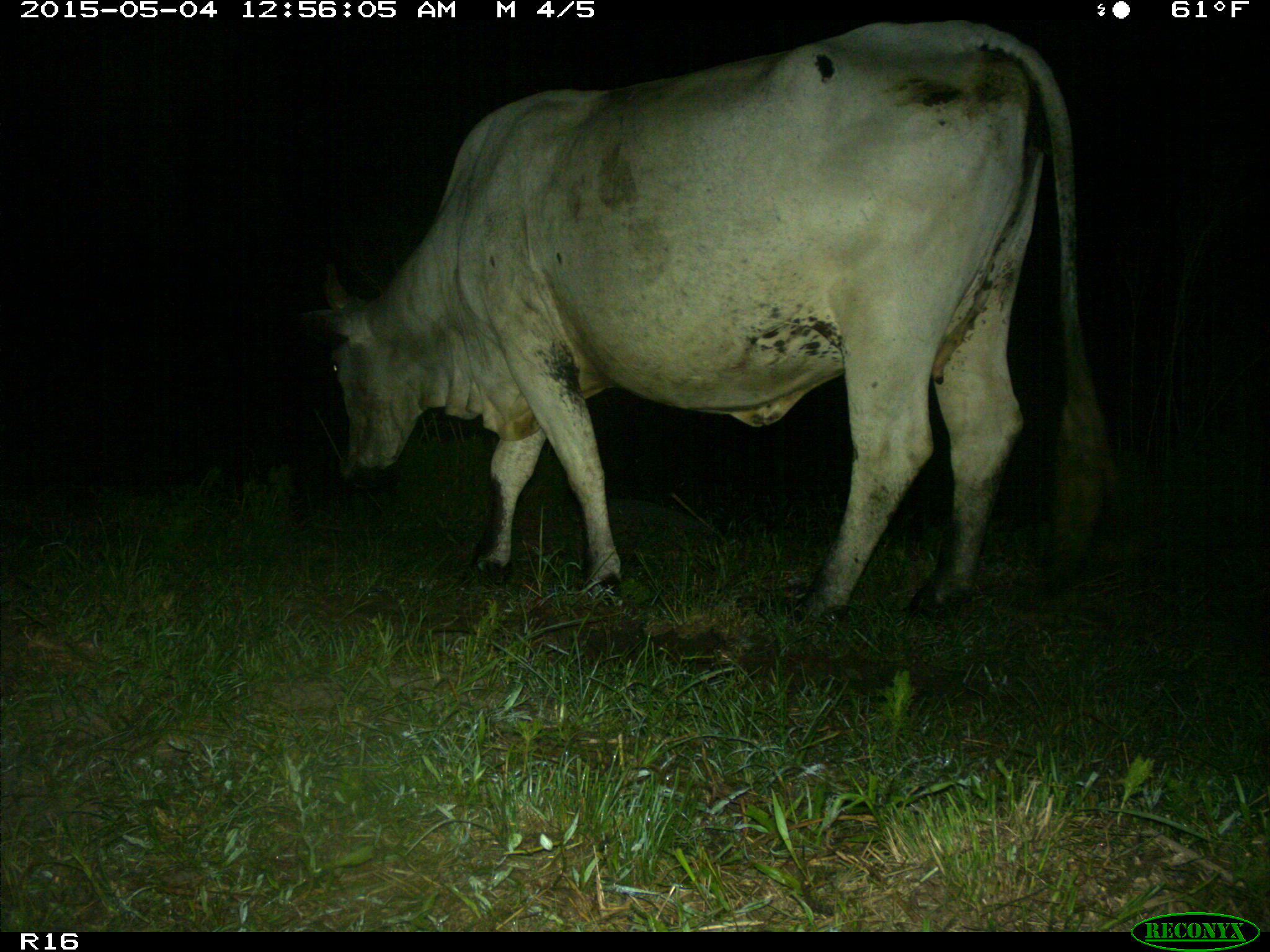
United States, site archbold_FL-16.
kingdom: Animalia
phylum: Chordata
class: Mammalia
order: Artiodactyla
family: Bovidae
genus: Bos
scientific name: Bos taurus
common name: domestic cow